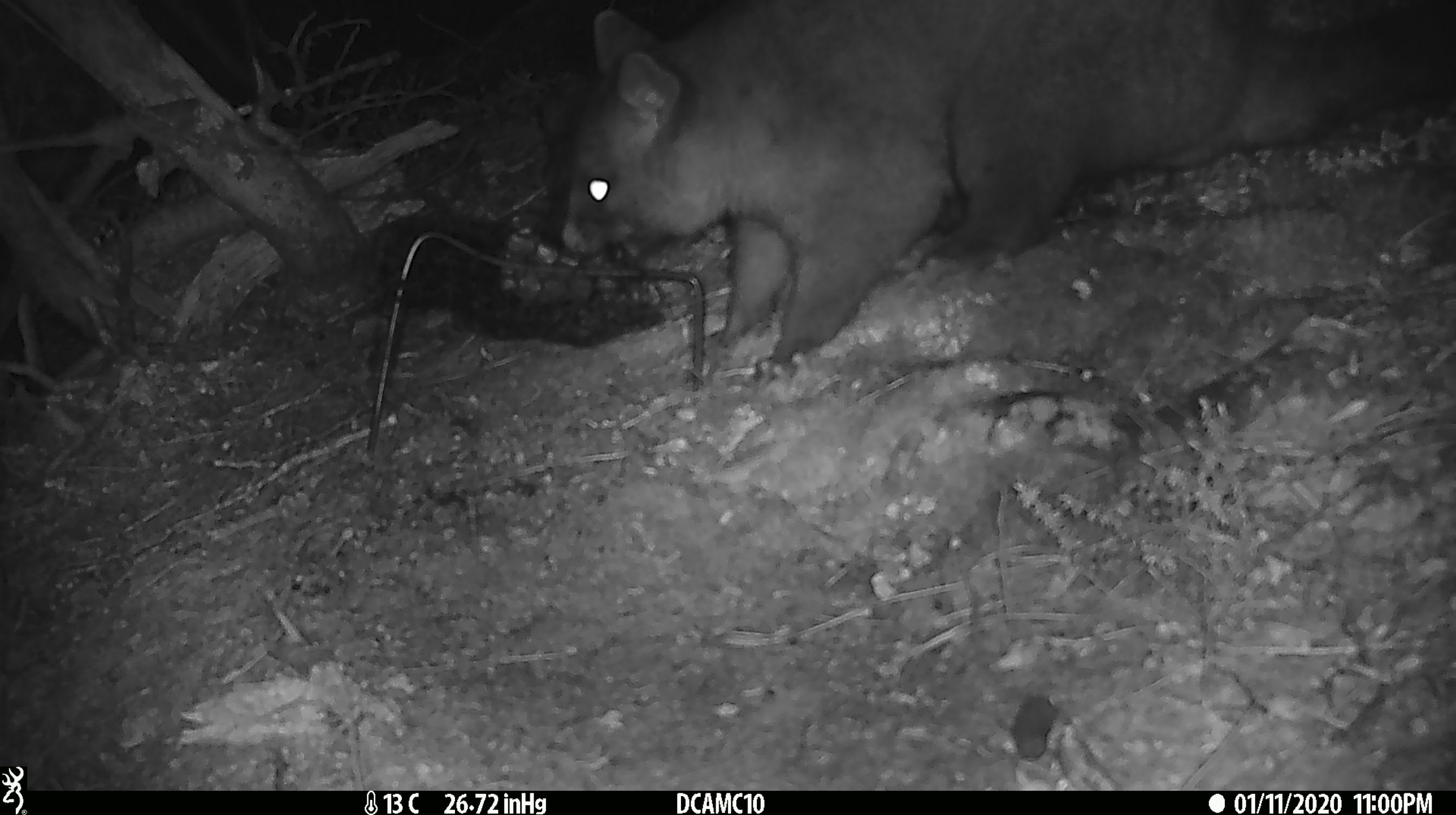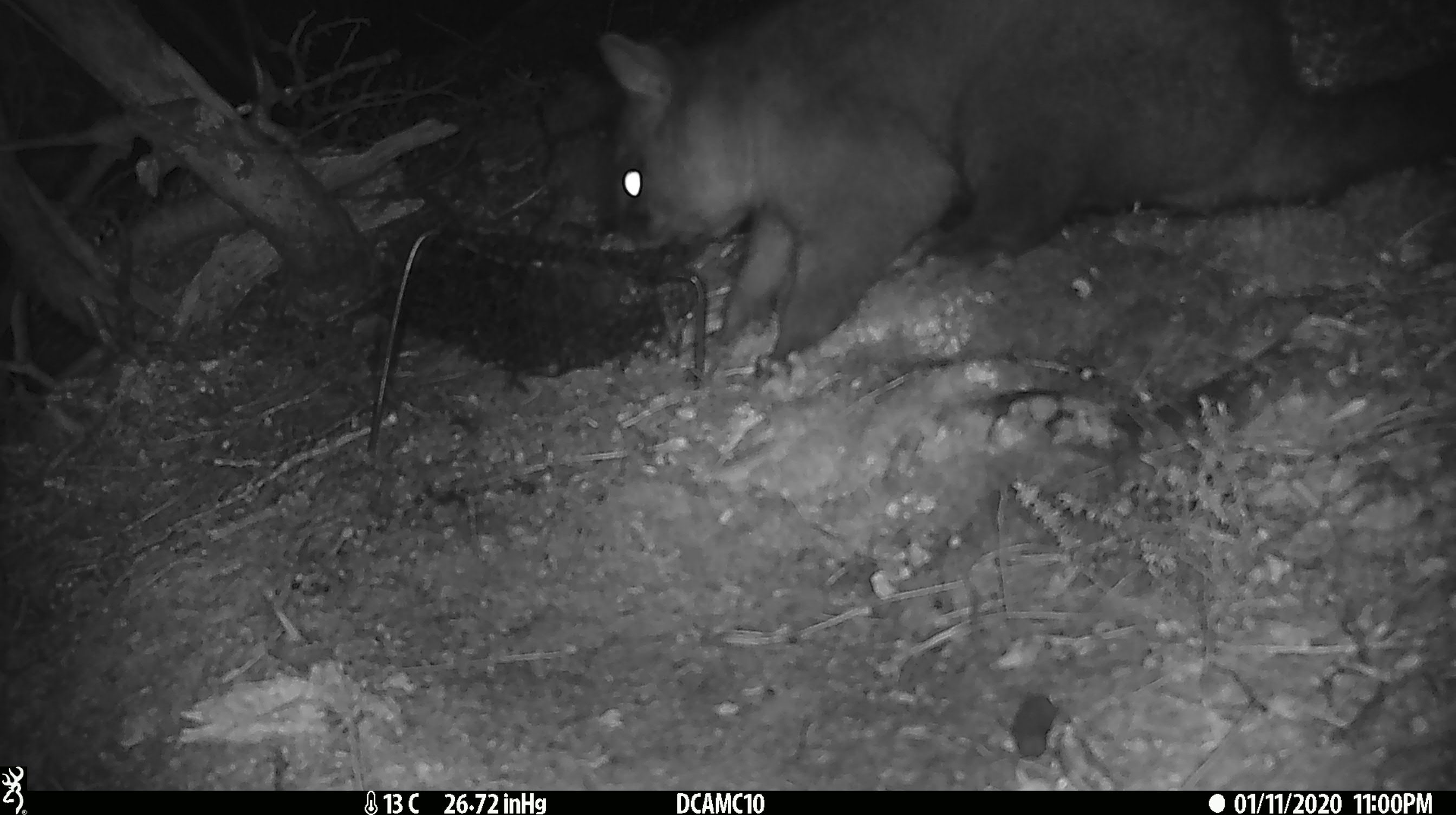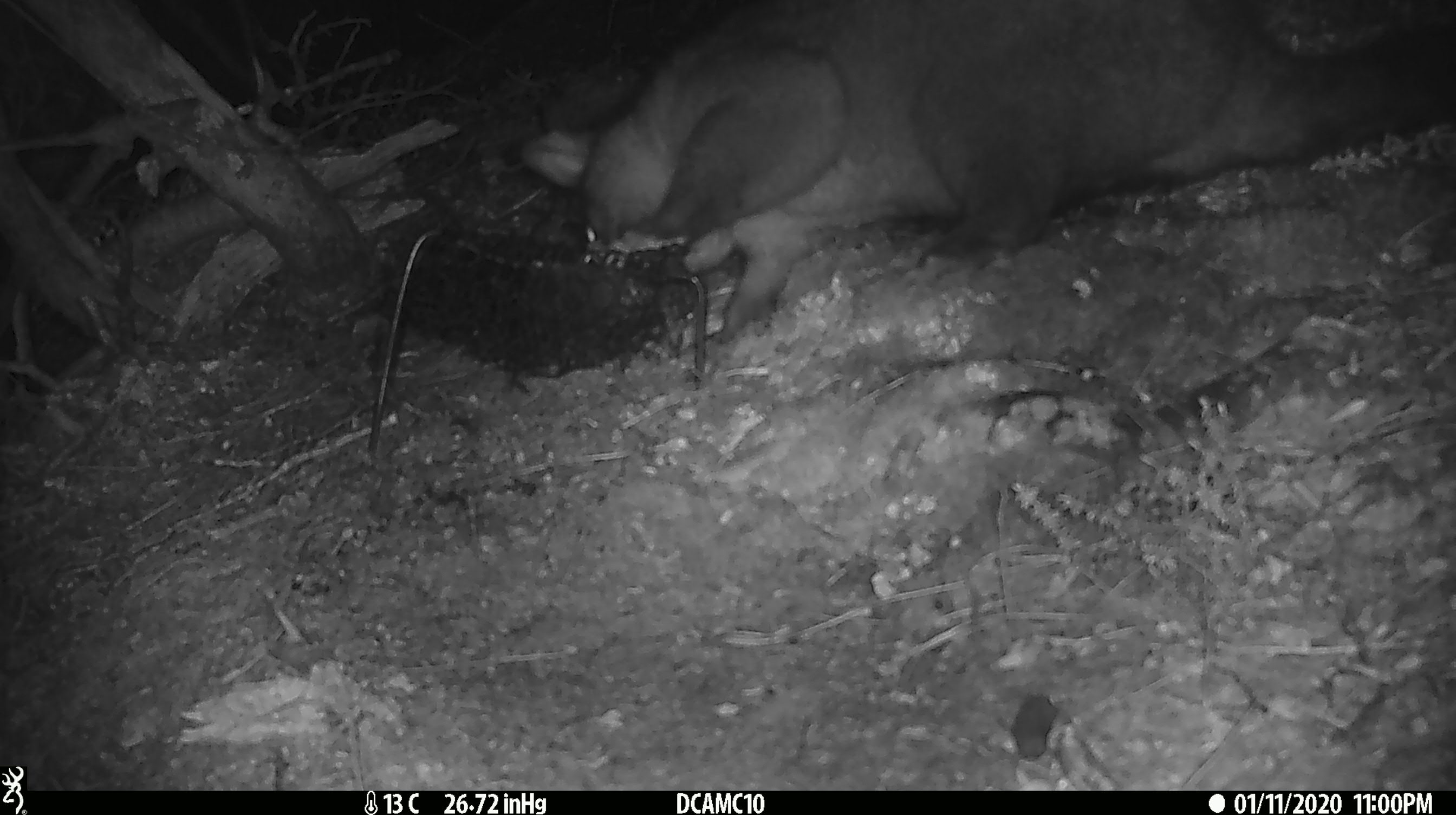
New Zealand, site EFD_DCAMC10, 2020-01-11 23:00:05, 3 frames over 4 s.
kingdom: Animalia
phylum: Chordata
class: Mammalia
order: Diprotodontia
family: Phalangeridae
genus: Trichosurus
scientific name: Trichosurus vulpecula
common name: common brushtail possum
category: possum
Possum (common brushtail possum) (Trichosurus vulpecula).